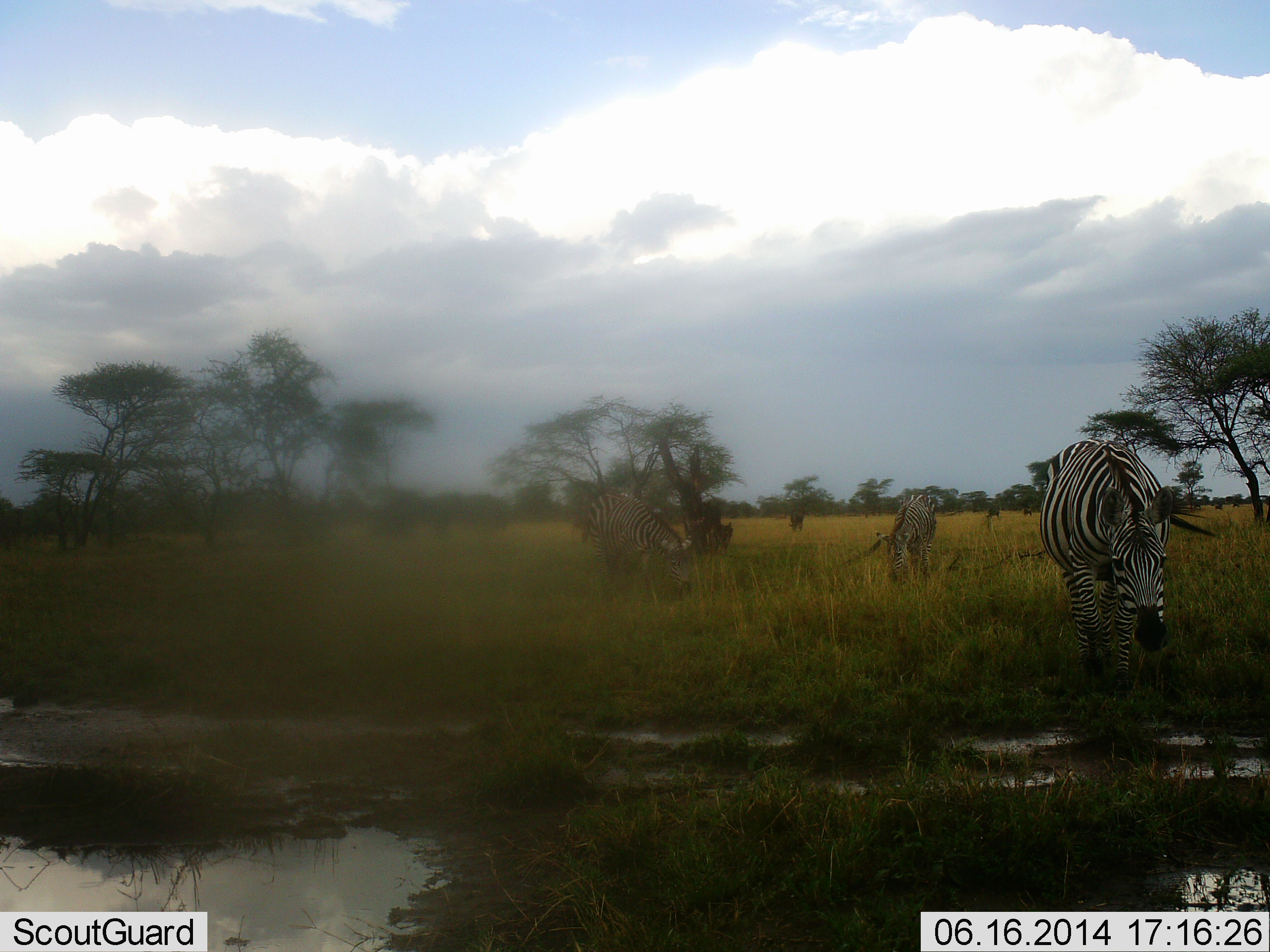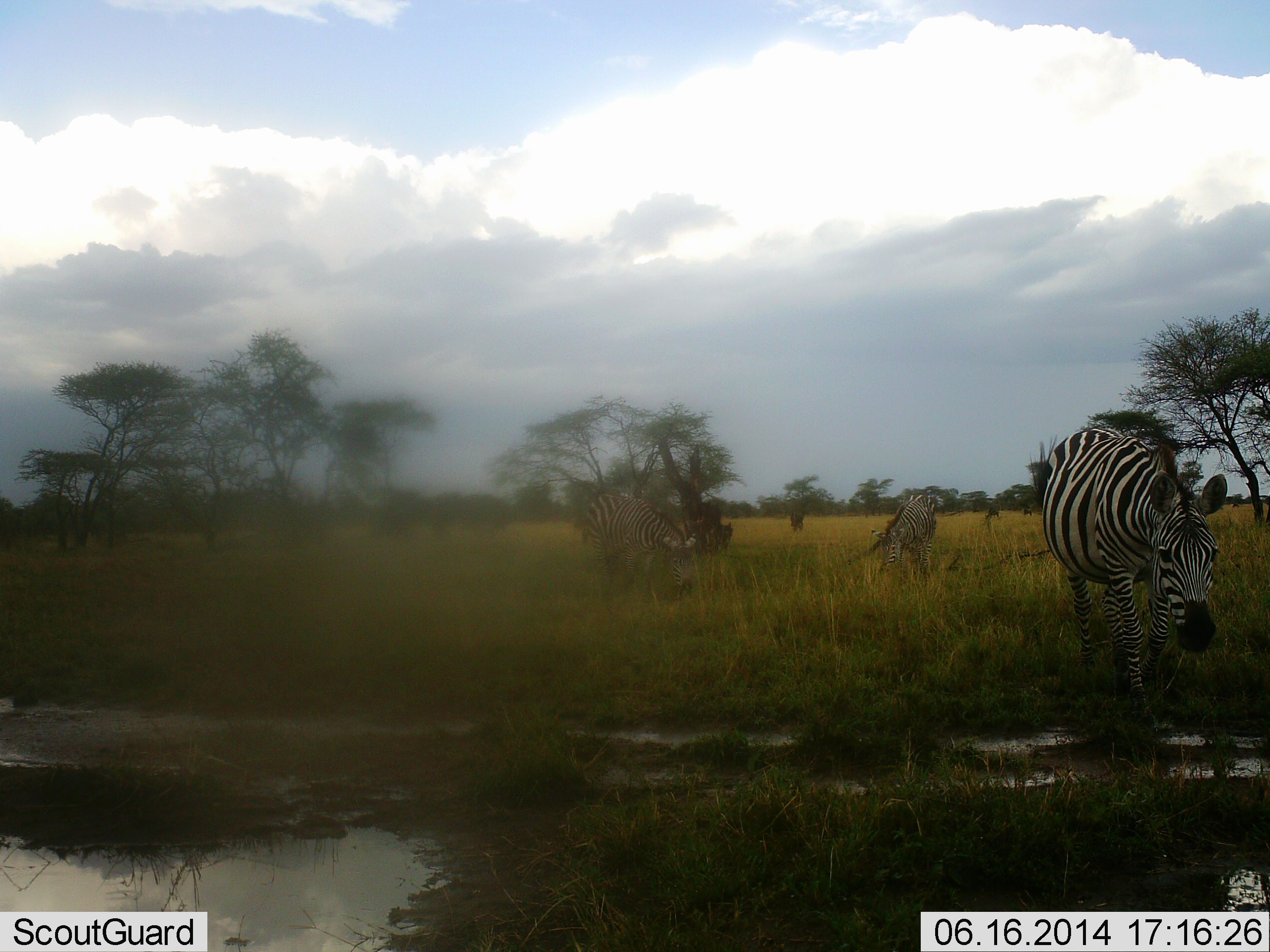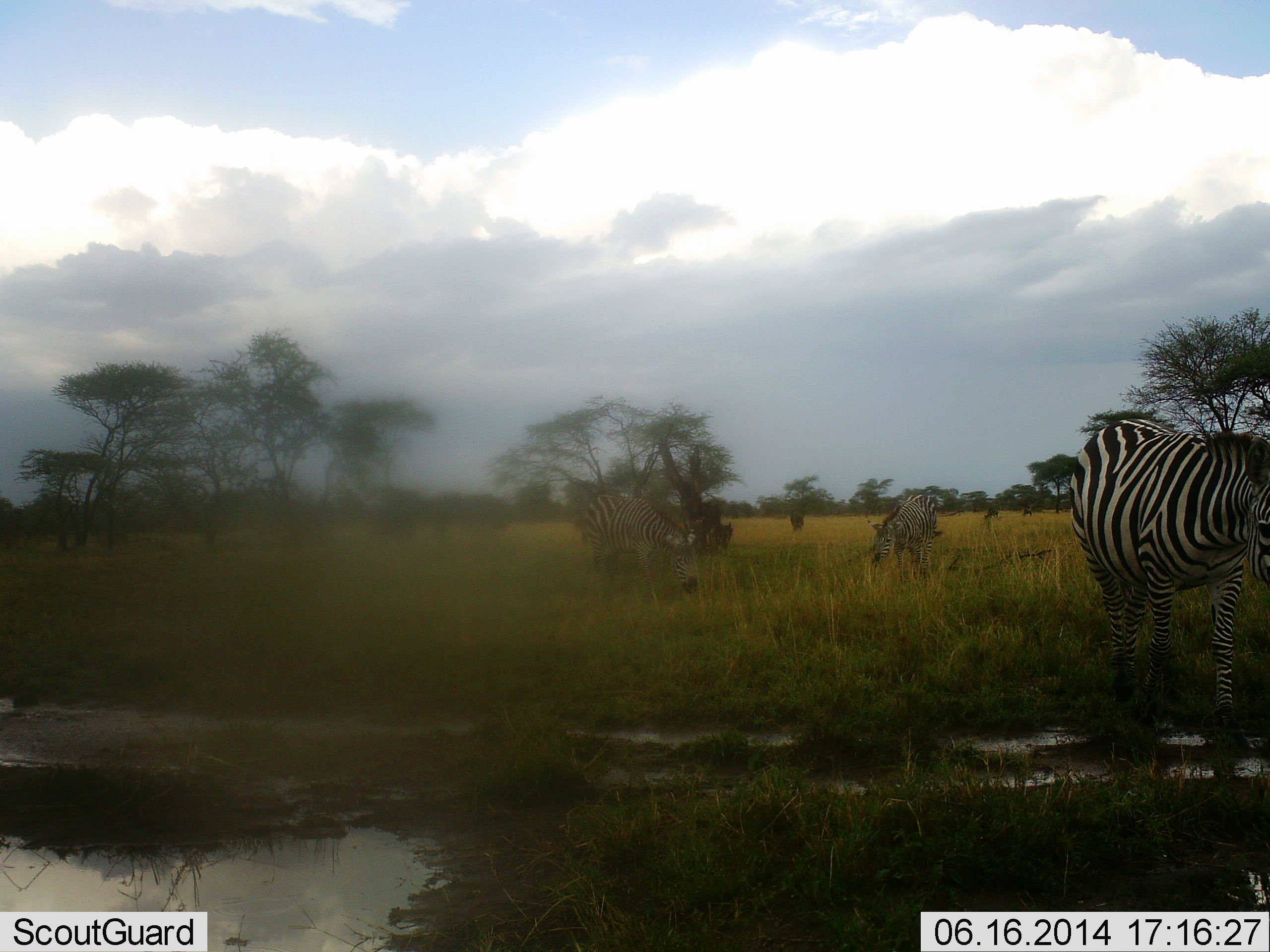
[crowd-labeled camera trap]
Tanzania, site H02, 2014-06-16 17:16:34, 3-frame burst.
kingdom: Animalia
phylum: Chordata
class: Mammalia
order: Perissodactyla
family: Equidae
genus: Equus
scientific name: Equus quagga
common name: plains zebra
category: zebra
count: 3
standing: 27%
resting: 9%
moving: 73%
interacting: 0%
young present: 0%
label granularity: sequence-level